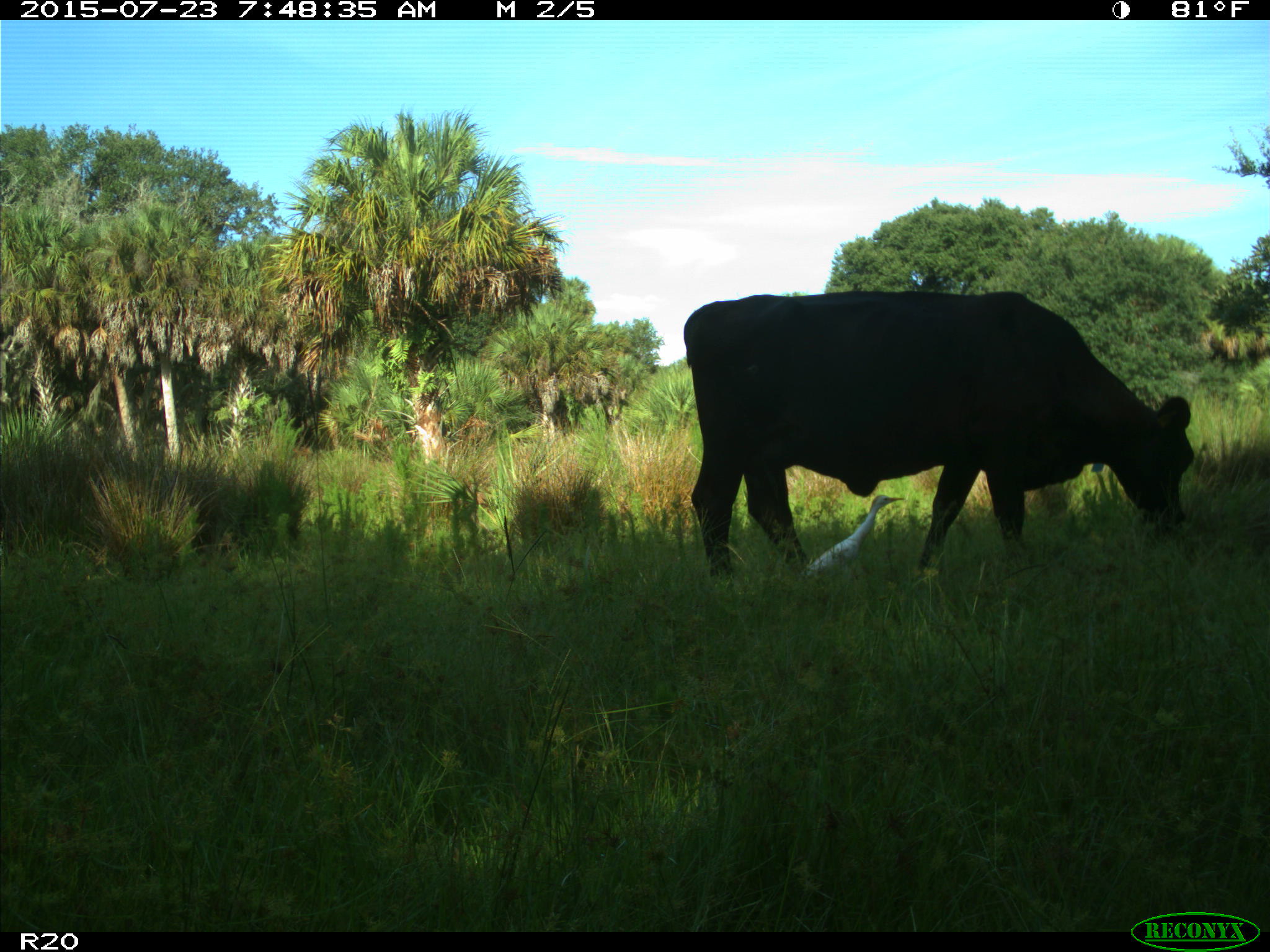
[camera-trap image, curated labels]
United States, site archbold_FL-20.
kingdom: Animalia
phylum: Chordata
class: Mammalia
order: Artiodactyla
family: Bovidae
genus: Bos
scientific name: Bos taurus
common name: domestic cow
Bos taurus (domestic cow).